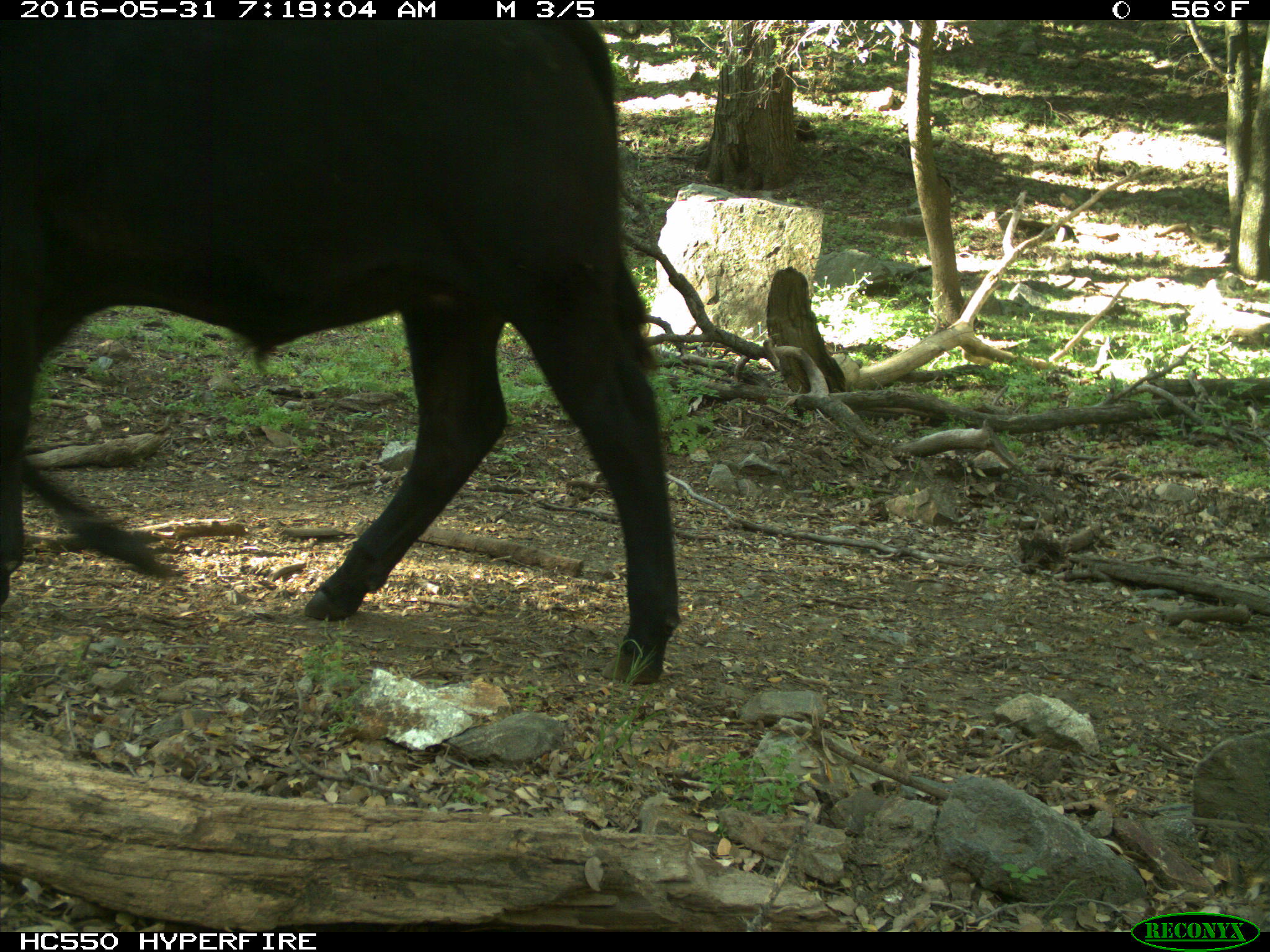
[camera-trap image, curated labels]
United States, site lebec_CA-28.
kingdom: Animalia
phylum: Chordata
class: Mammalia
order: Artiodactyla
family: Bovidae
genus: Bos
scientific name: Bos taurus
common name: domestic cow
Bos taurus (domestic cow).